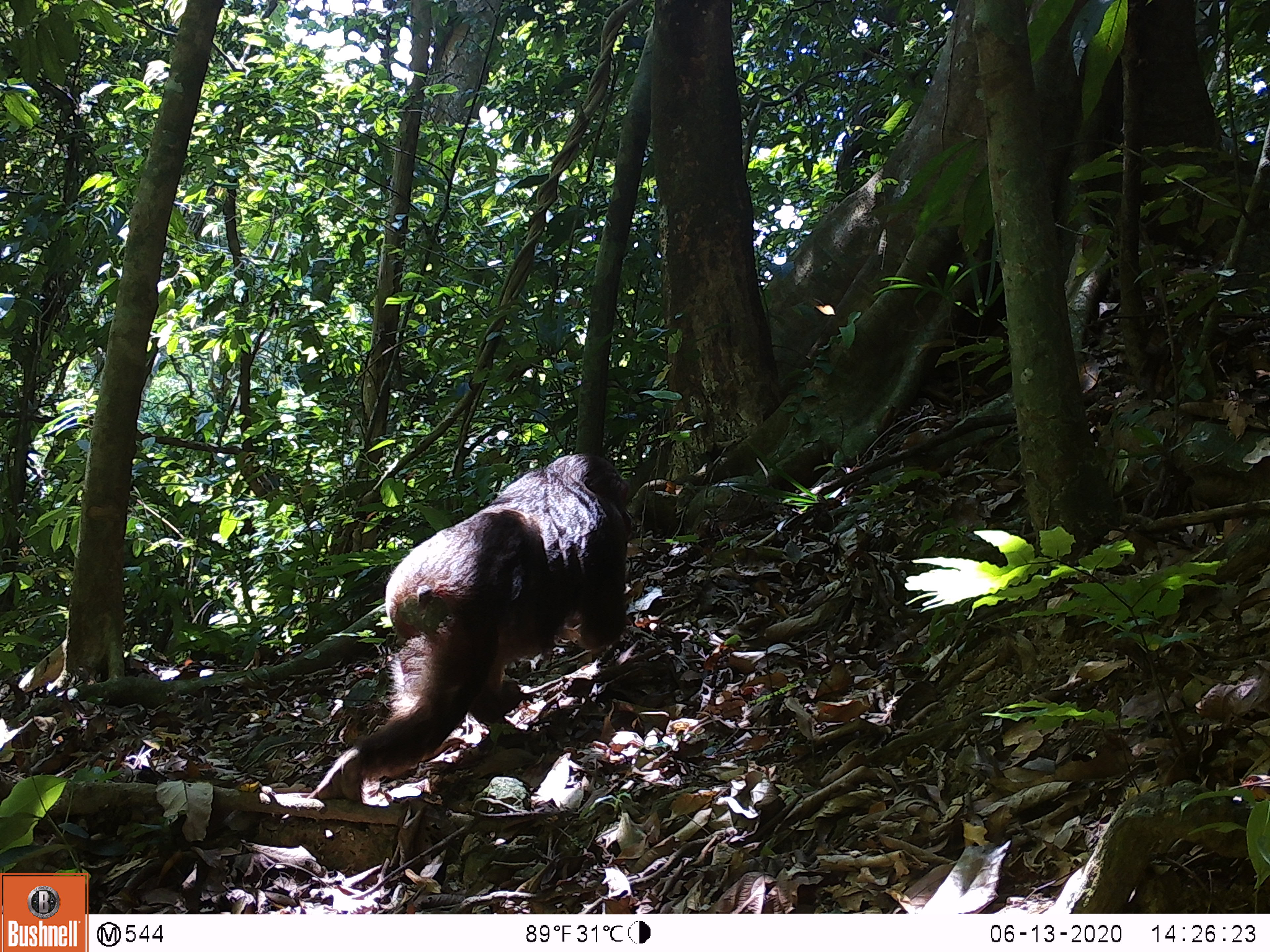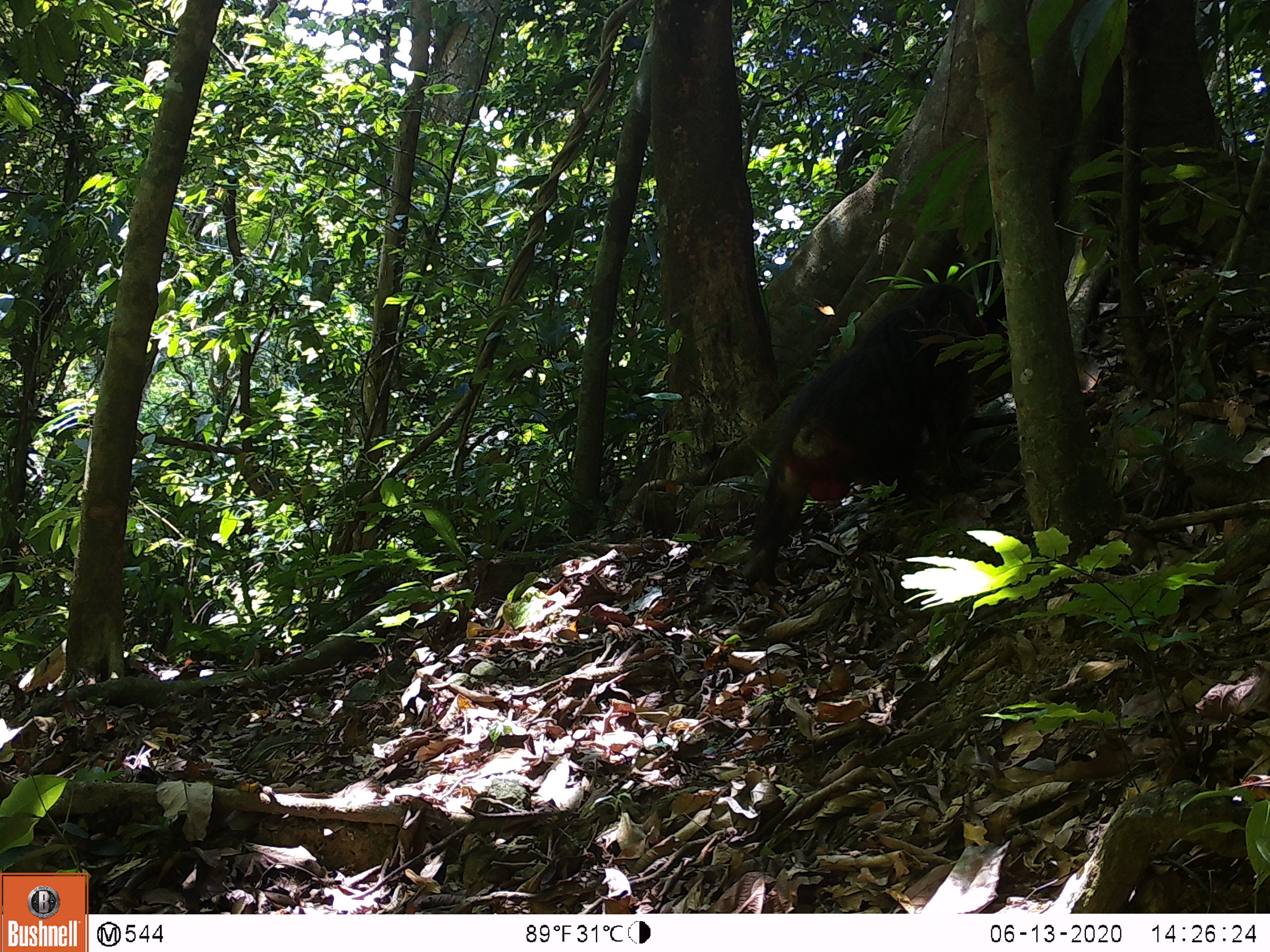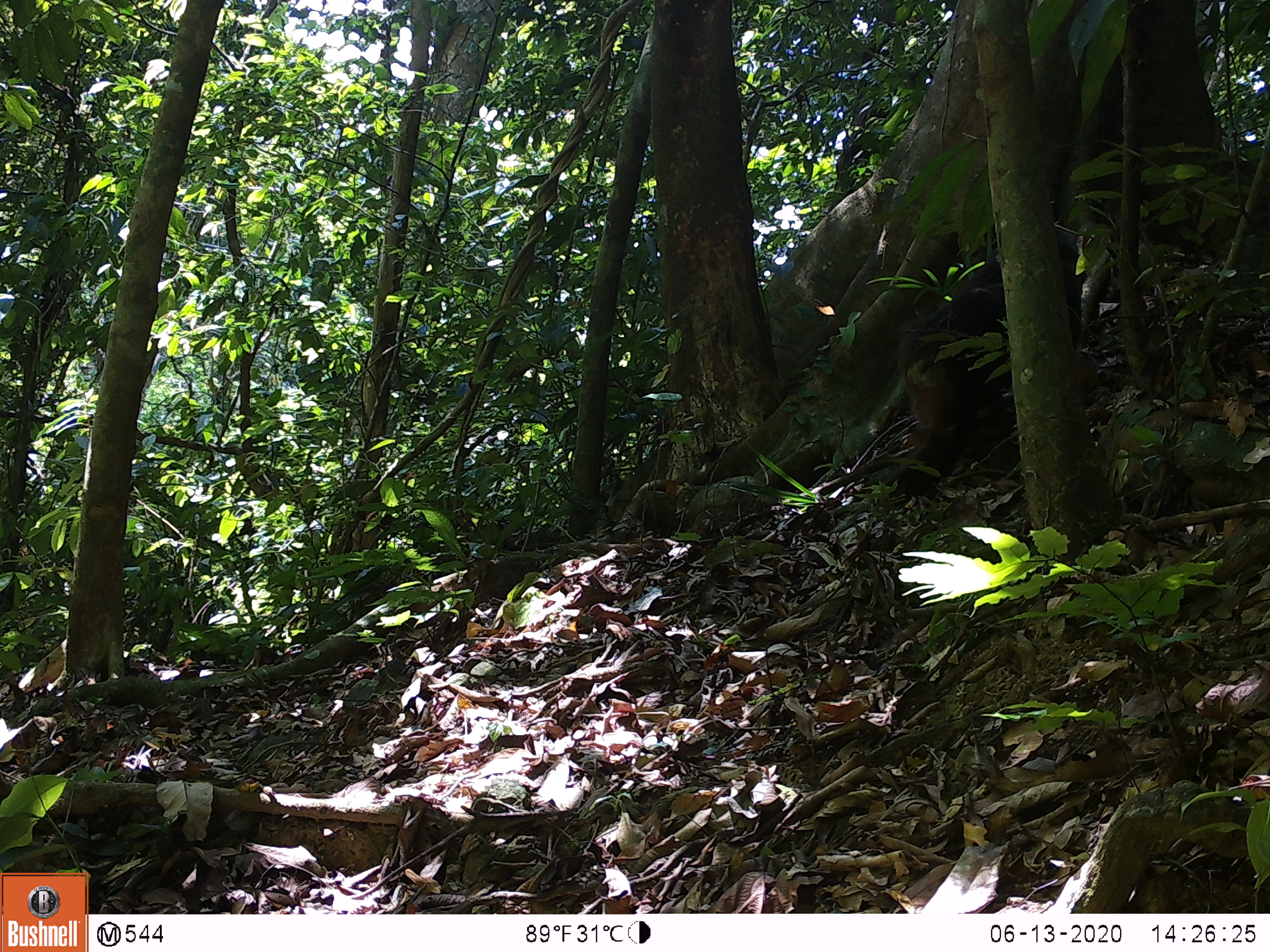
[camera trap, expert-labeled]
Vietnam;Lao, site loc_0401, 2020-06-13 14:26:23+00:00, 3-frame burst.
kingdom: Animalia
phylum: Chordata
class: Mammalia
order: Primates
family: Cercopithecidae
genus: Macaca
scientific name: Macaca arctoides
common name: stump-tailed macaque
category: stump tailed macaque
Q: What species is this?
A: Stump tailed macaque (stump-tailed macaque) (Macaca arctoides).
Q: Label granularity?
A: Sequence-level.